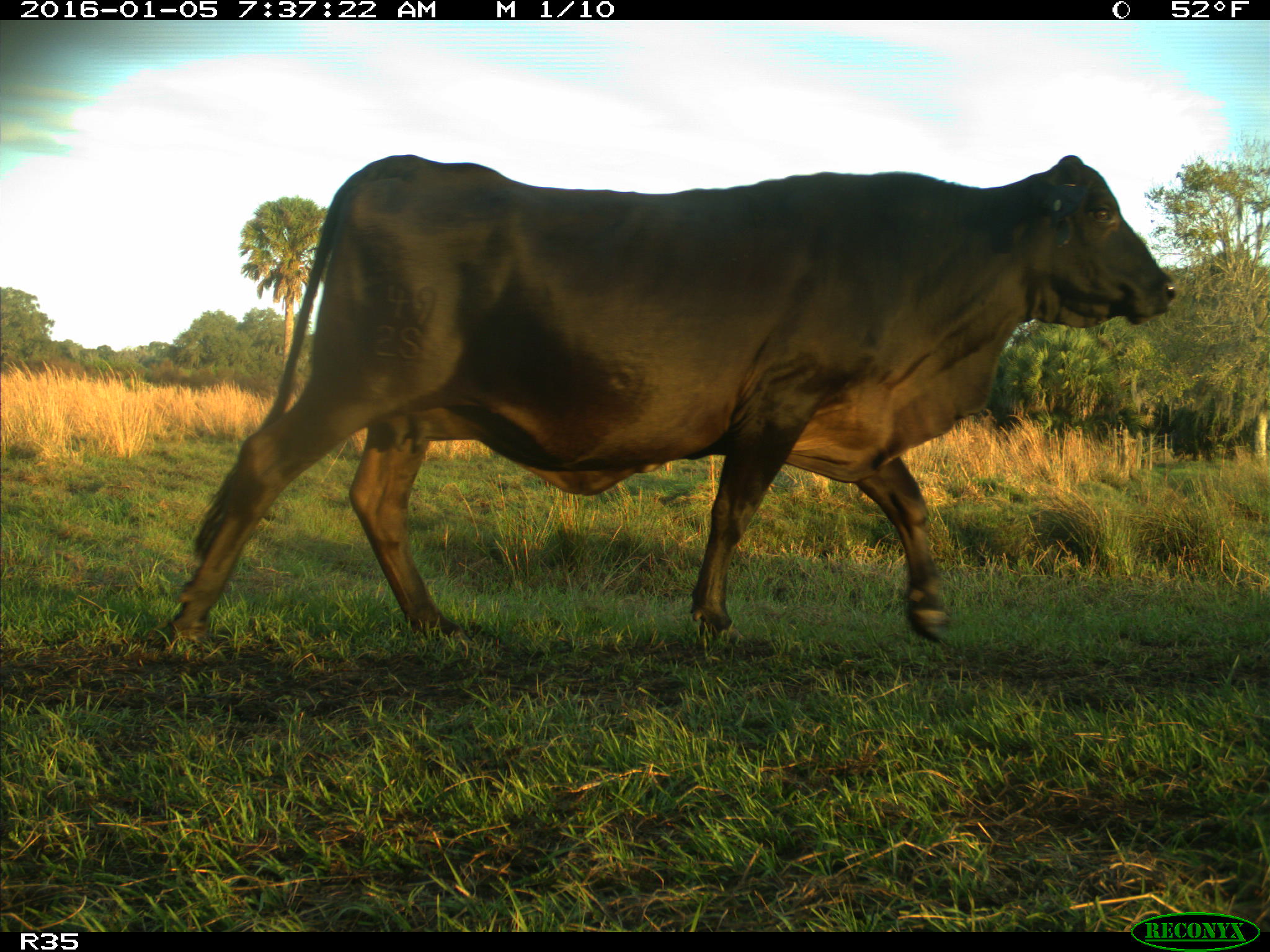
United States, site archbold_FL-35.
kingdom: Animalia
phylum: Chordata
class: Mammalia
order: Artiodactyla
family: Bovidae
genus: Bos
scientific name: Bos taurus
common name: domestic cow